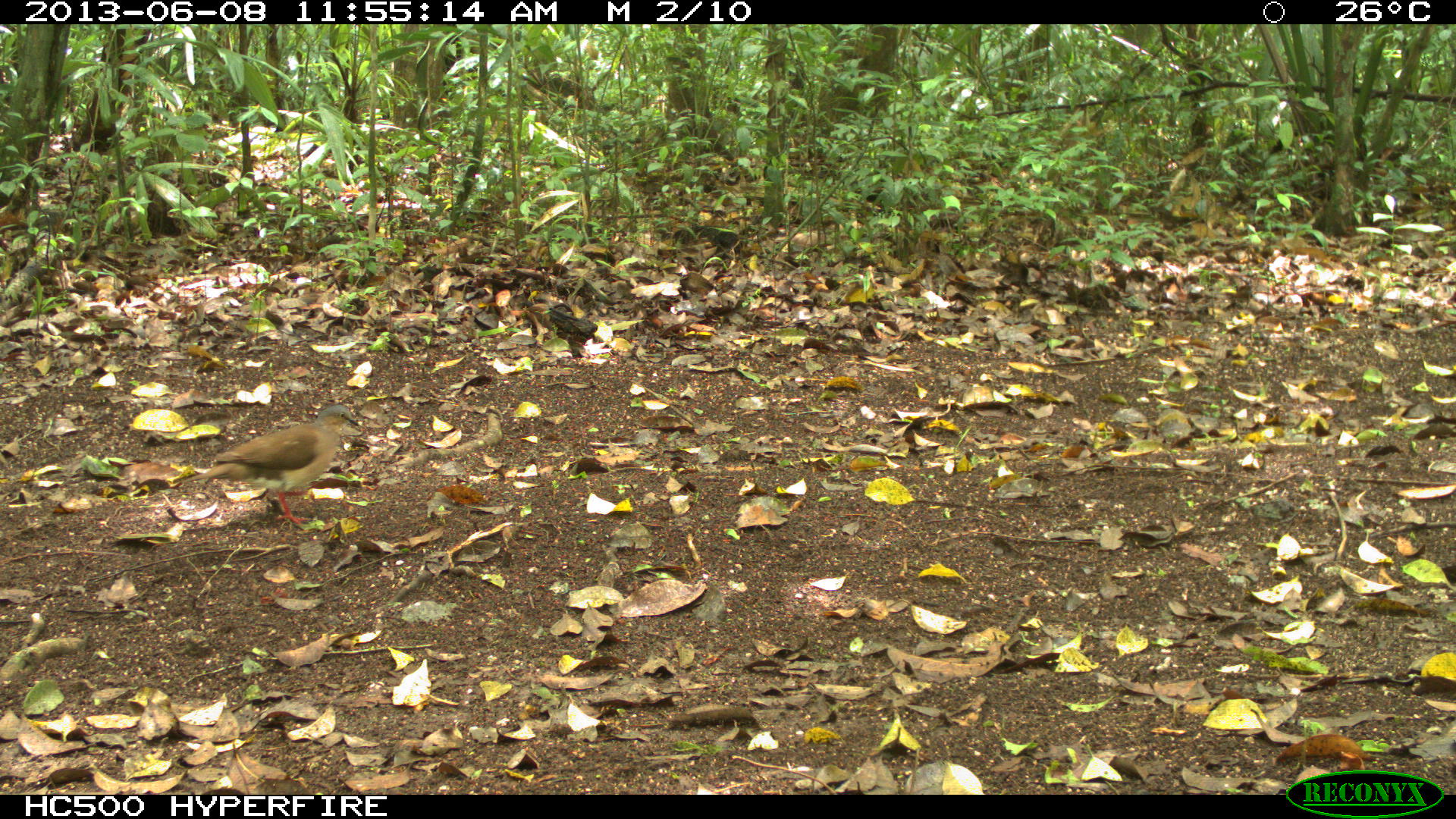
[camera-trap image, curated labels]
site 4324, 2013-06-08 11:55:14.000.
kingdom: Animalia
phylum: Chordata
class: Aves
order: Columbiformes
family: Columbidae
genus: Leptotila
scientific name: Leptotila plumbeiceps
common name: gray-headed dove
Leptotila plumbeiceps (gray-headed dove), count 1.